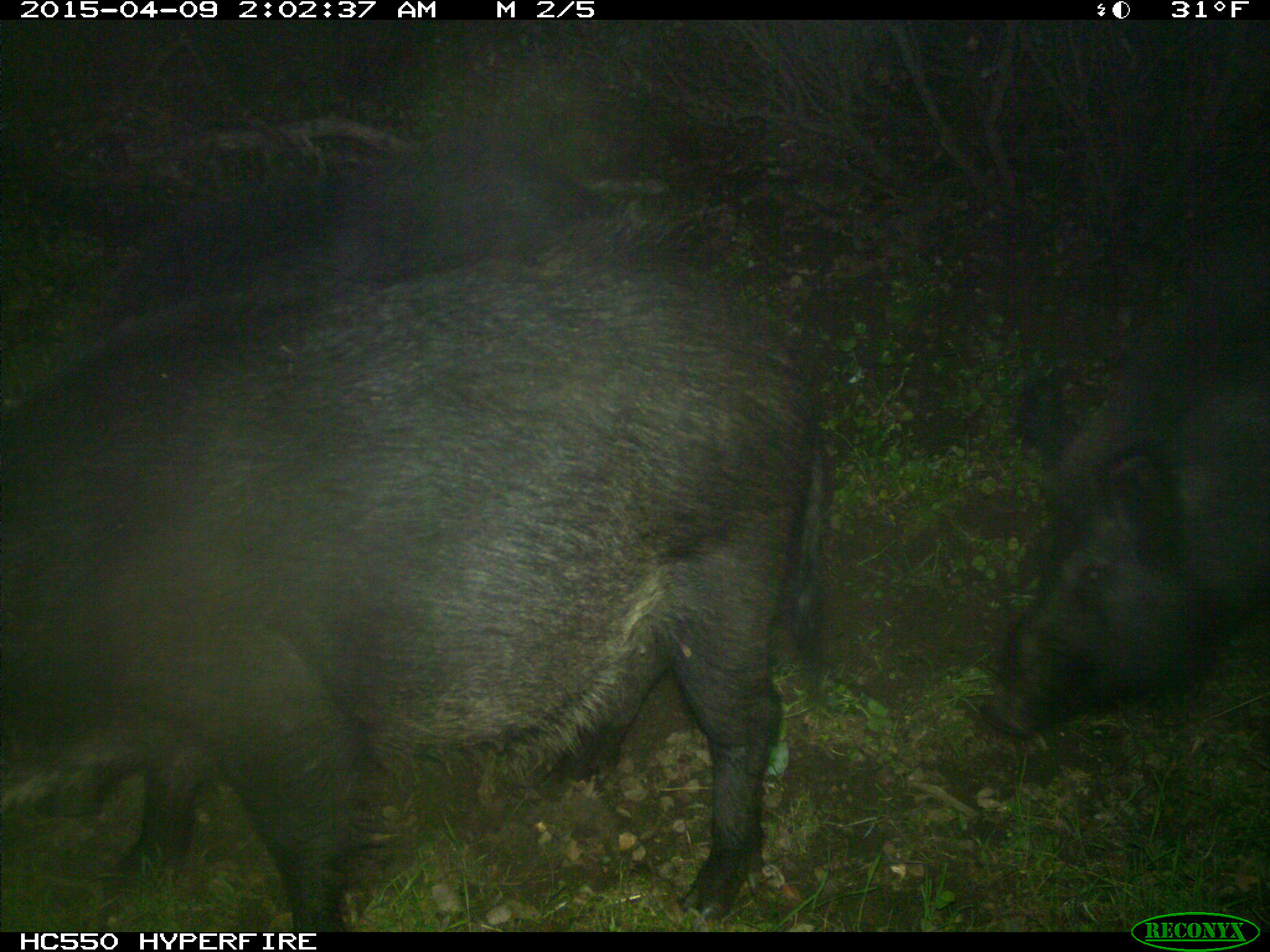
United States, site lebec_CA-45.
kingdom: Animalia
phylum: Chordata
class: Mammalia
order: Artiodactyla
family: Suidae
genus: Sus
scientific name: Sus scrofa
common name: wild boar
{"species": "Sus scrofa (wild boar)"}